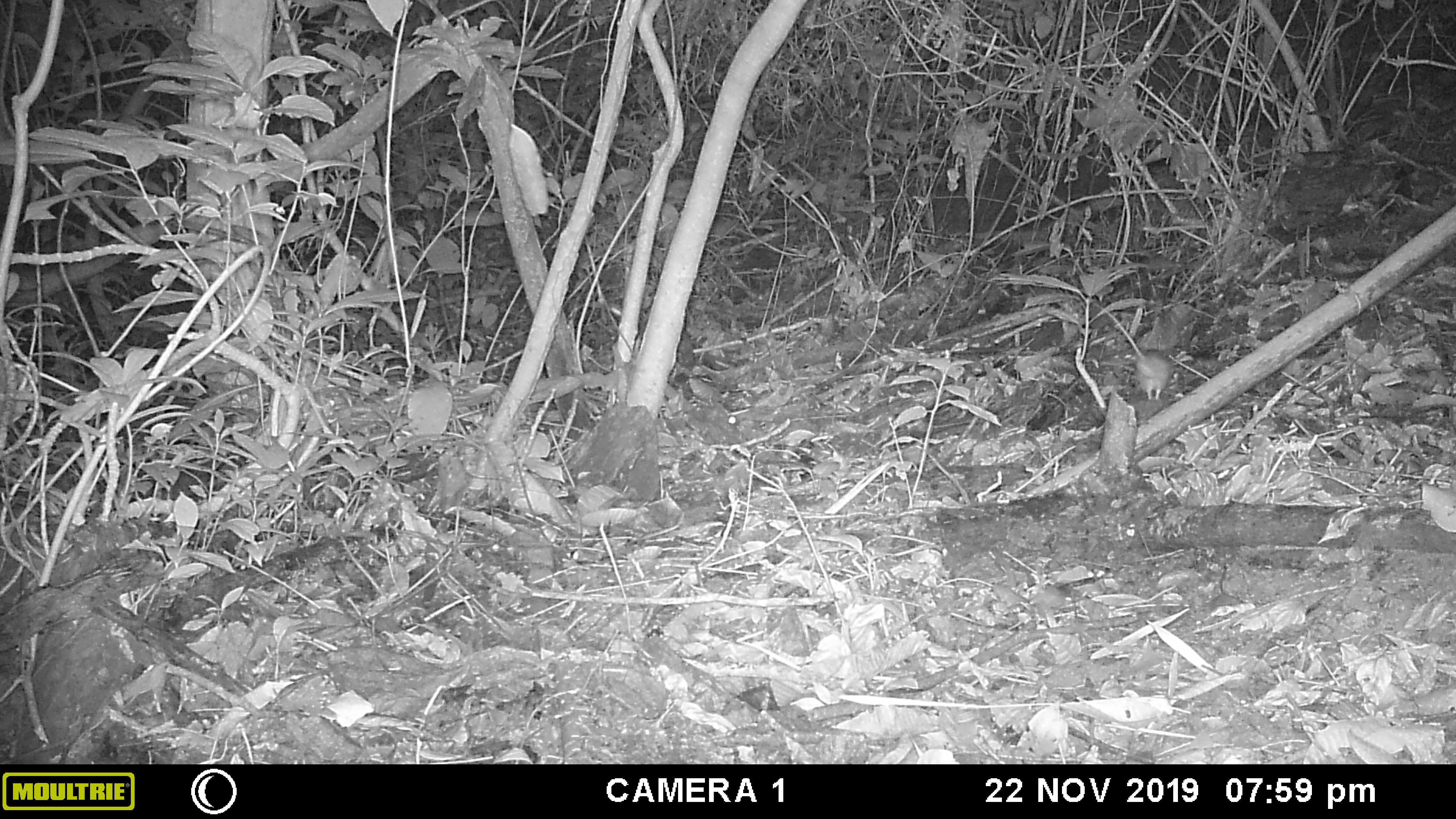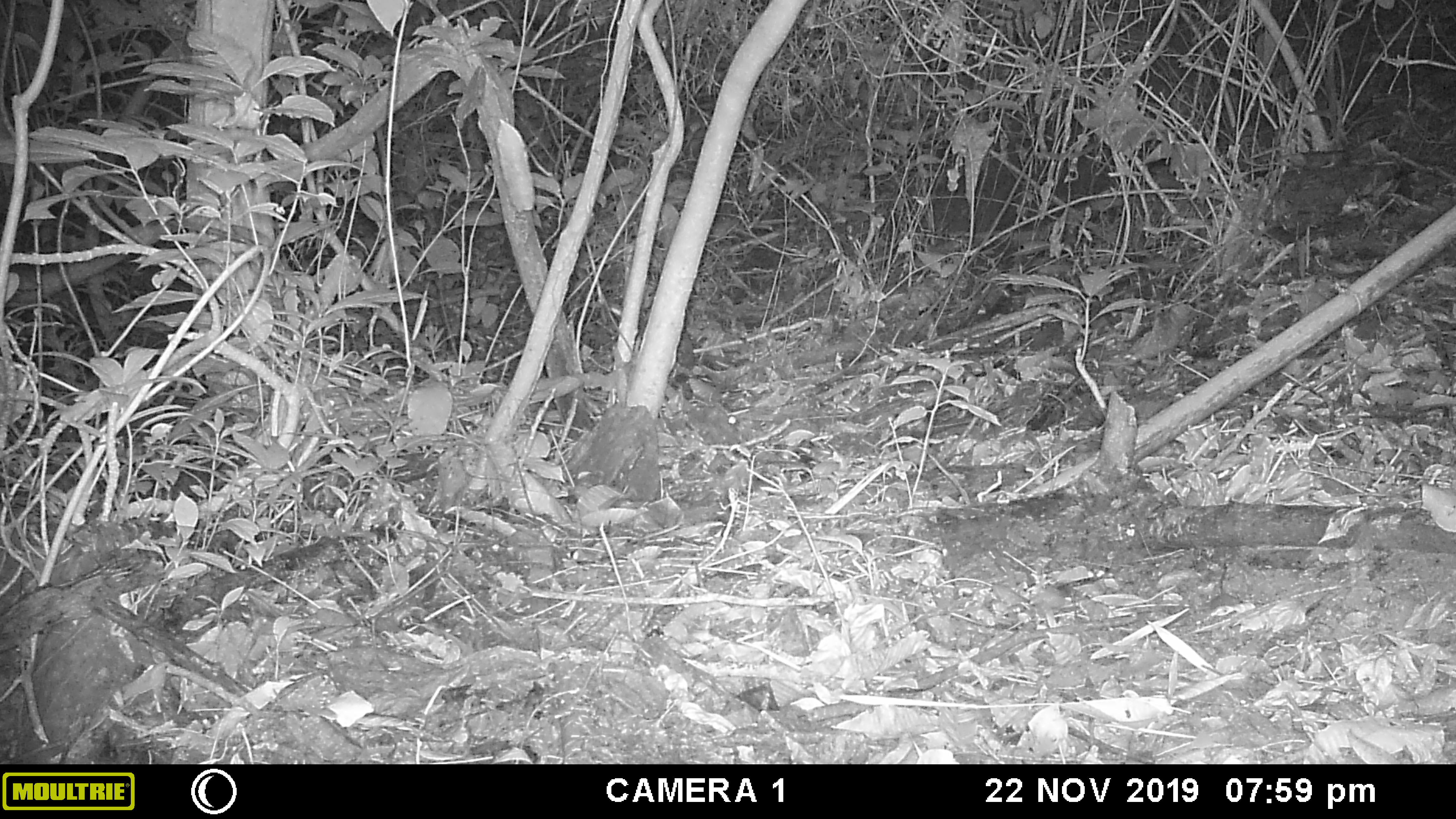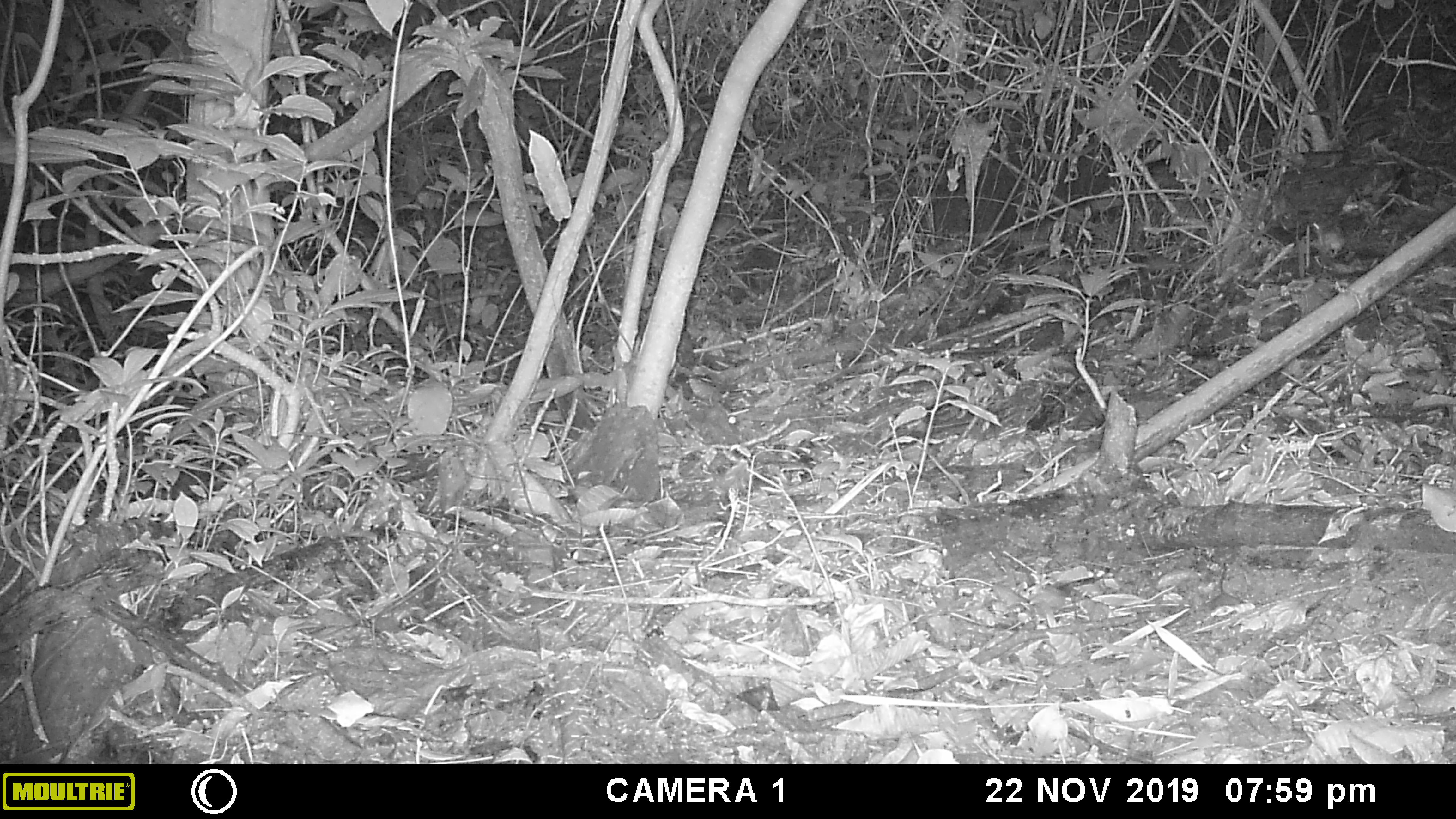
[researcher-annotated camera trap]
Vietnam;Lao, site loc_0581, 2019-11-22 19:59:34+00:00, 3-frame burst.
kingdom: Animalia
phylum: Chordata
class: Mammalia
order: Rodentia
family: Muridae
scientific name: Muridae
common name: old-world mice and rats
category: unidentified murid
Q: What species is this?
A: Unidentified murid (old-world mice and rats) (Muridae).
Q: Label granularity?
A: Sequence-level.